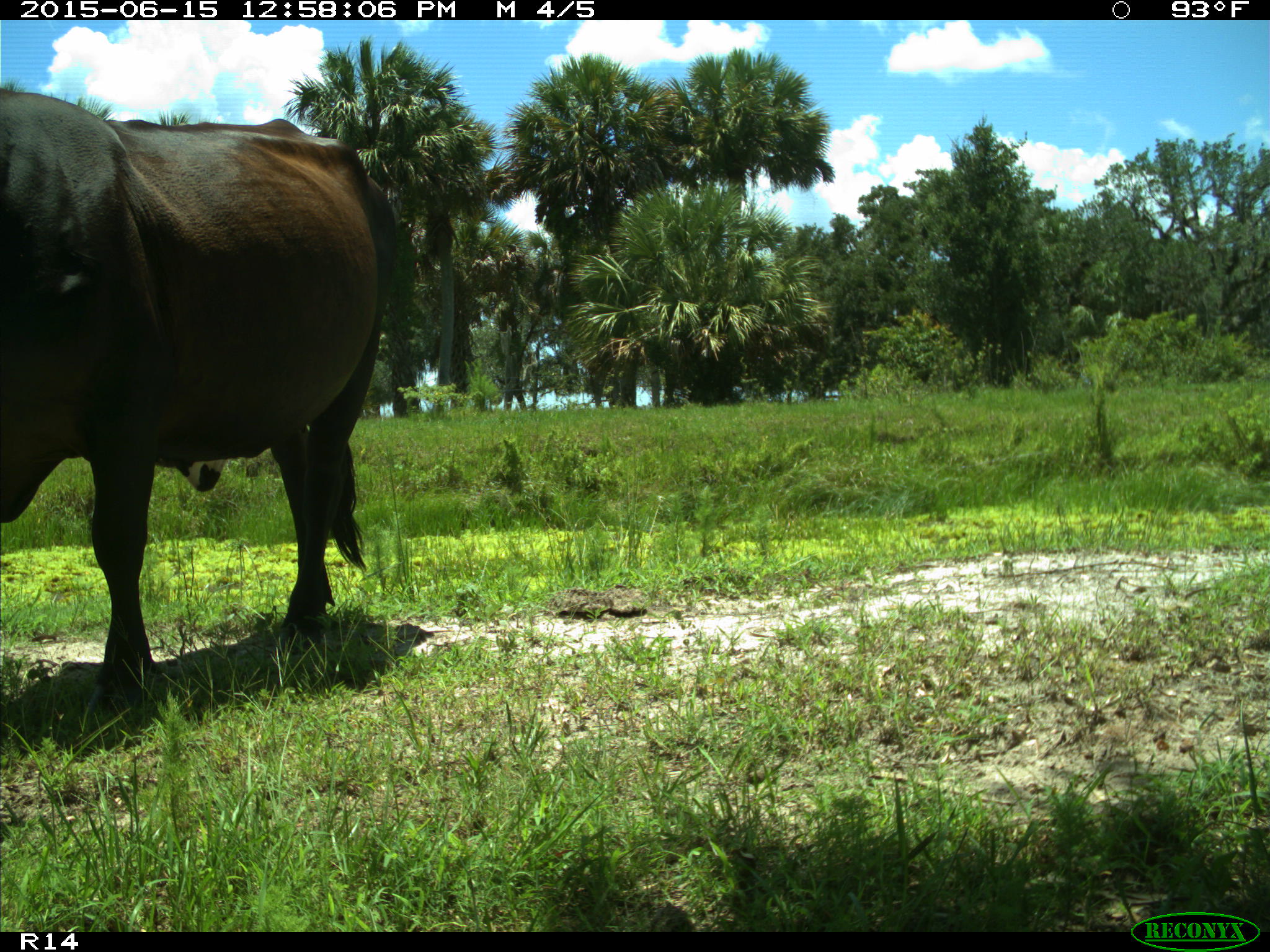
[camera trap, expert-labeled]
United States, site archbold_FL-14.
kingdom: Animalia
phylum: Chordata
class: Mammalia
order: Artiodactyla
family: Bovidae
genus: Bos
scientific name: Bos taurus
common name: domestic cow